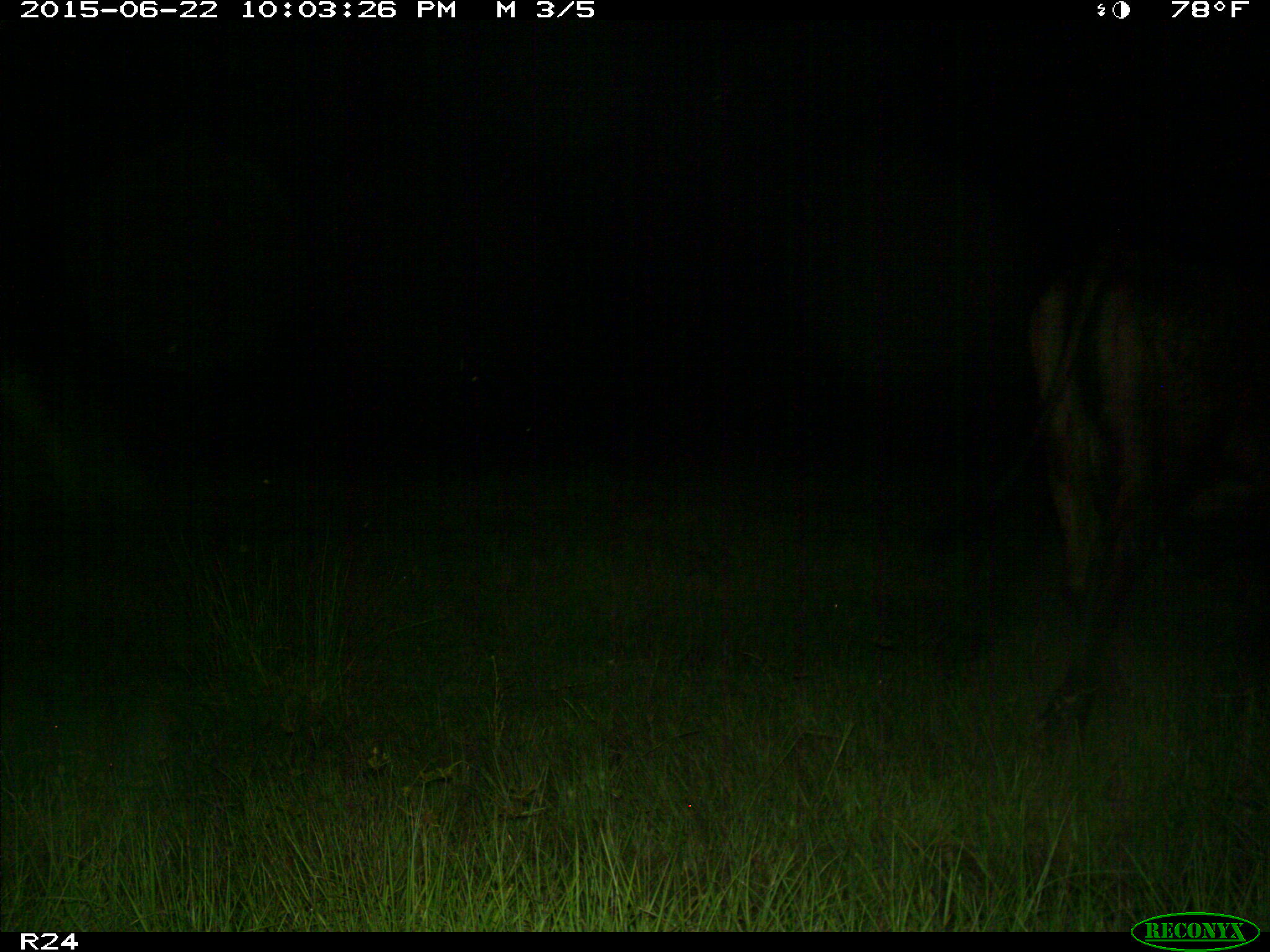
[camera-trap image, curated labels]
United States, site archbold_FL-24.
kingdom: Animalia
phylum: Chordata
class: Mammalia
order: Artiodactyla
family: Bovidae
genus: Bos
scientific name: Bos taurus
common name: domestic cow